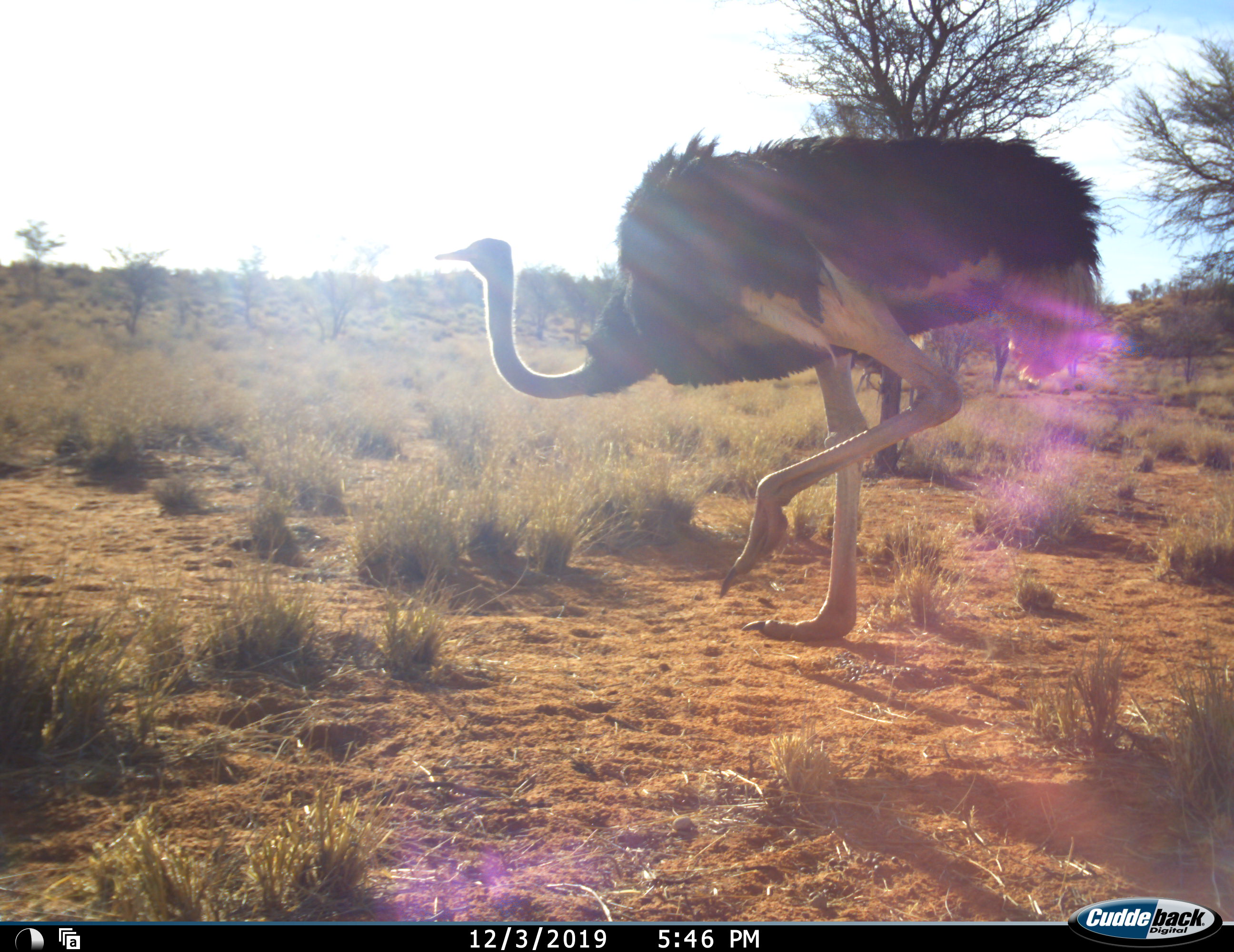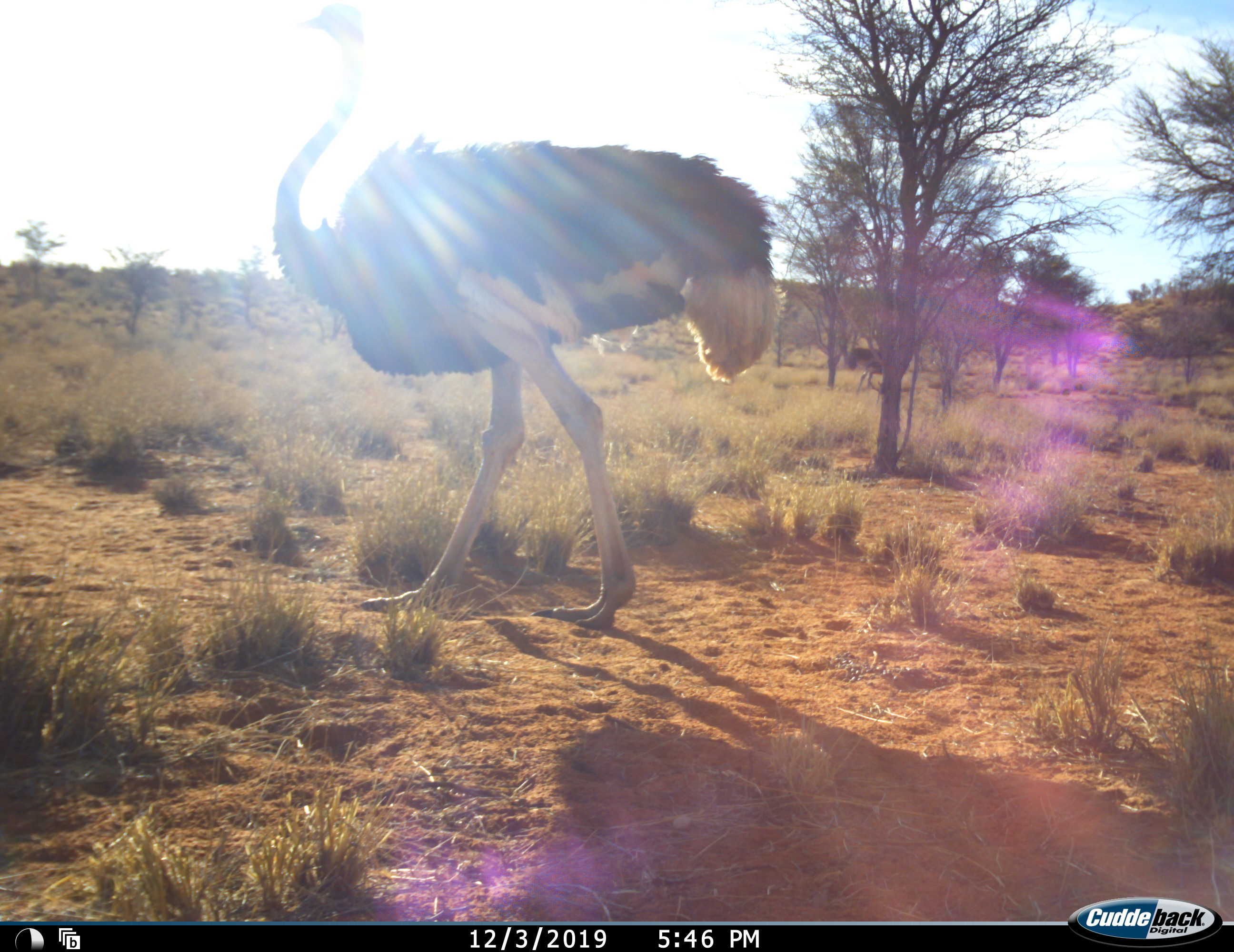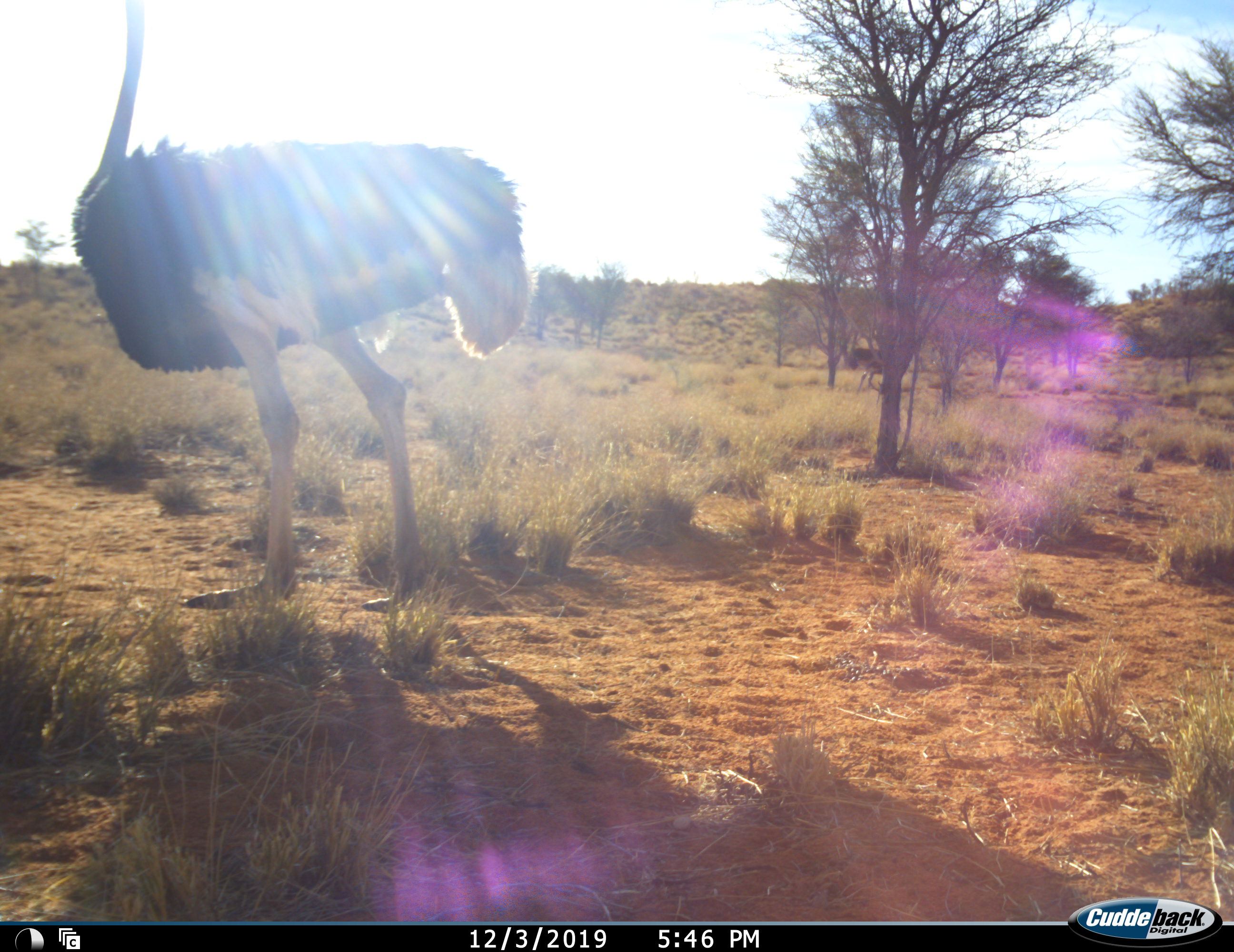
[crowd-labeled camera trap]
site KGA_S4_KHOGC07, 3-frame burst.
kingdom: Animalia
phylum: Chordata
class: Aves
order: Struthioniformes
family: Struthionidae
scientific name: Struthionidae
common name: ostrich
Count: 1.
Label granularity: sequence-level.